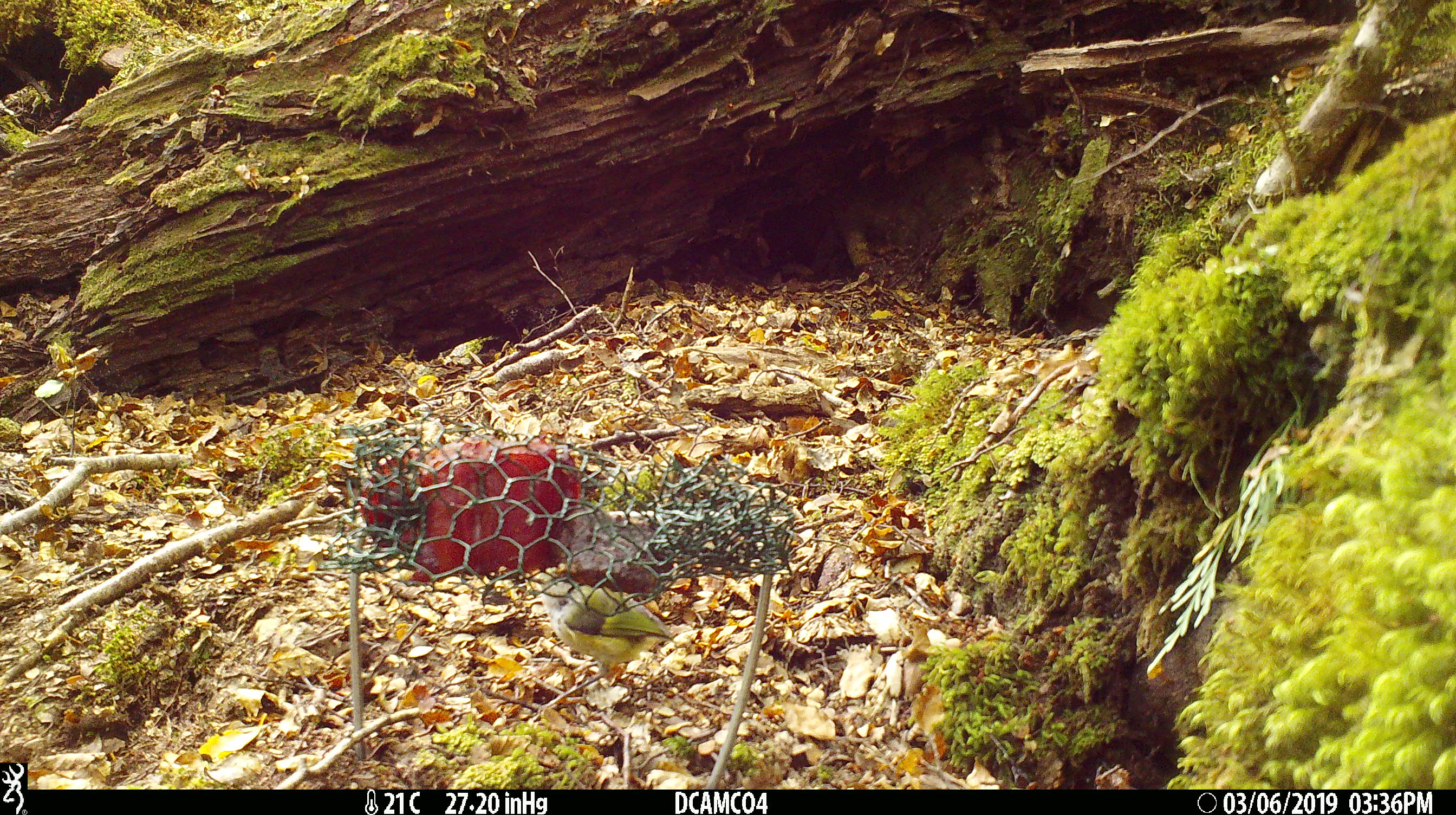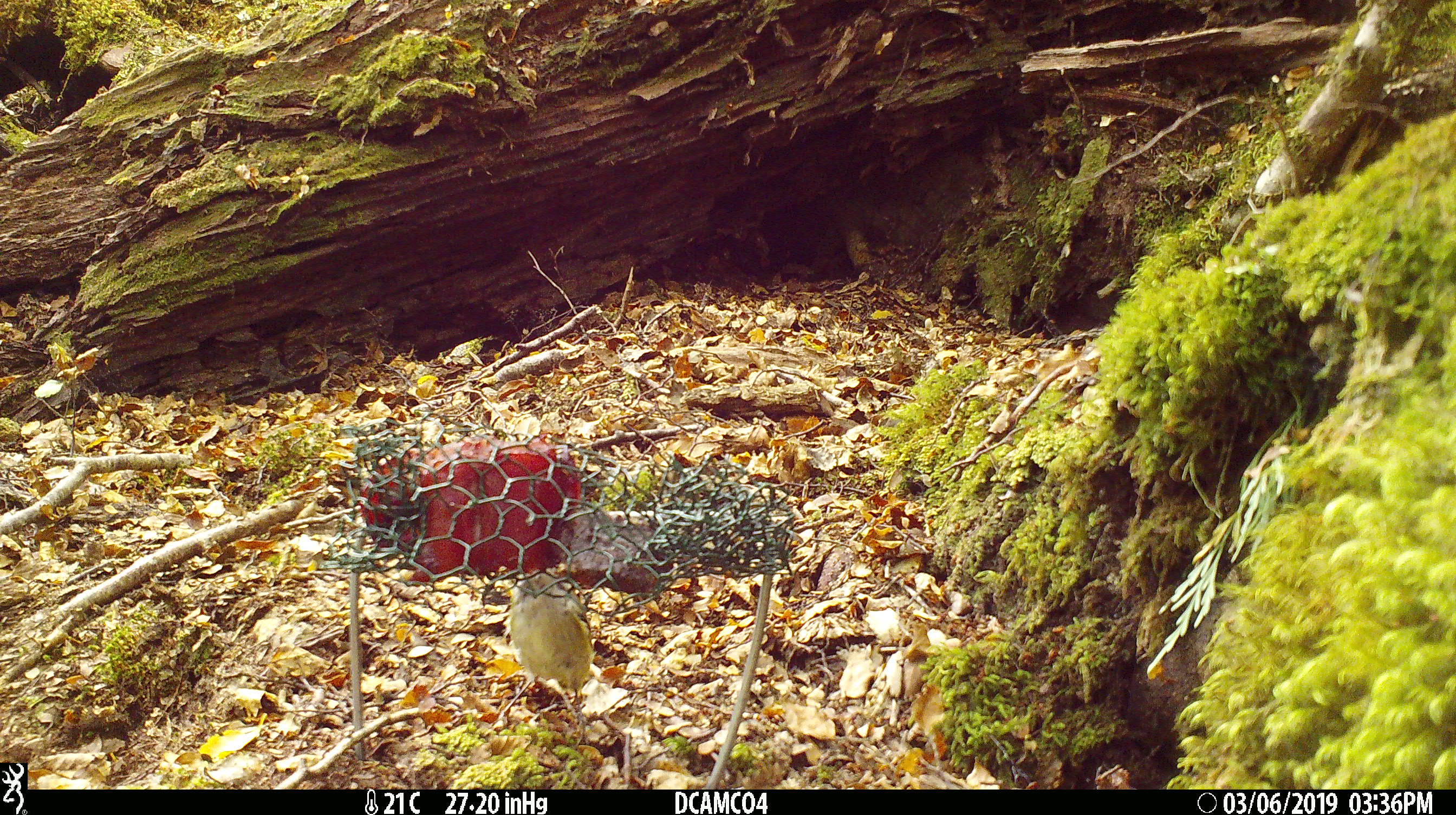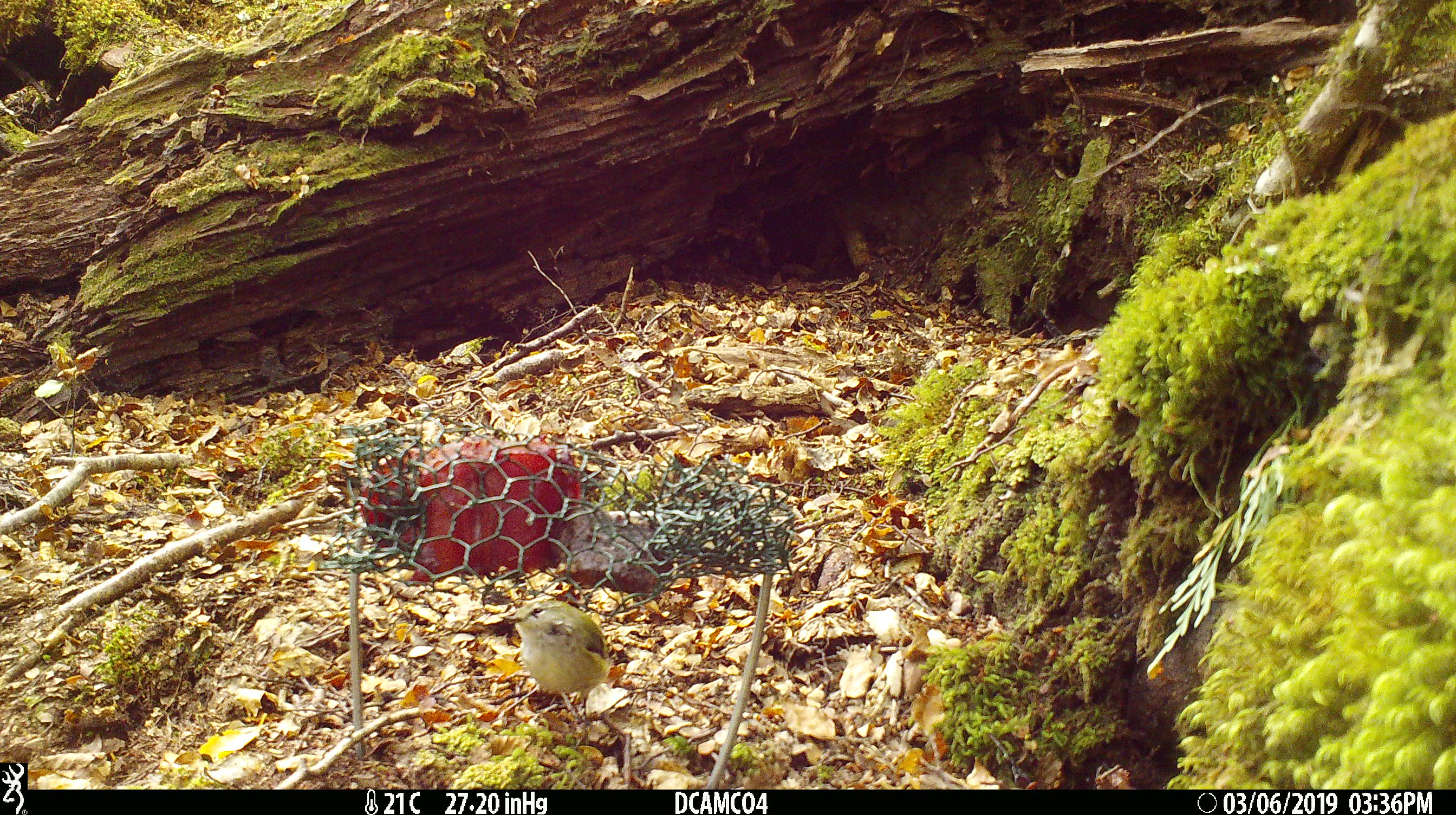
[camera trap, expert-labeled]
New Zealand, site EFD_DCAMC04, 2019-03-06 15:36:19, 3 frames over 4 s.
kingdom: Animalia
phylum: Chordata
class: Aves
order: Passeriformes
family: Acanthisittidae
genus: Acanthisitta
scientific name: Acanthisitta chloris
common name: rifleman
Rifleman (Acanthisitta chloris).